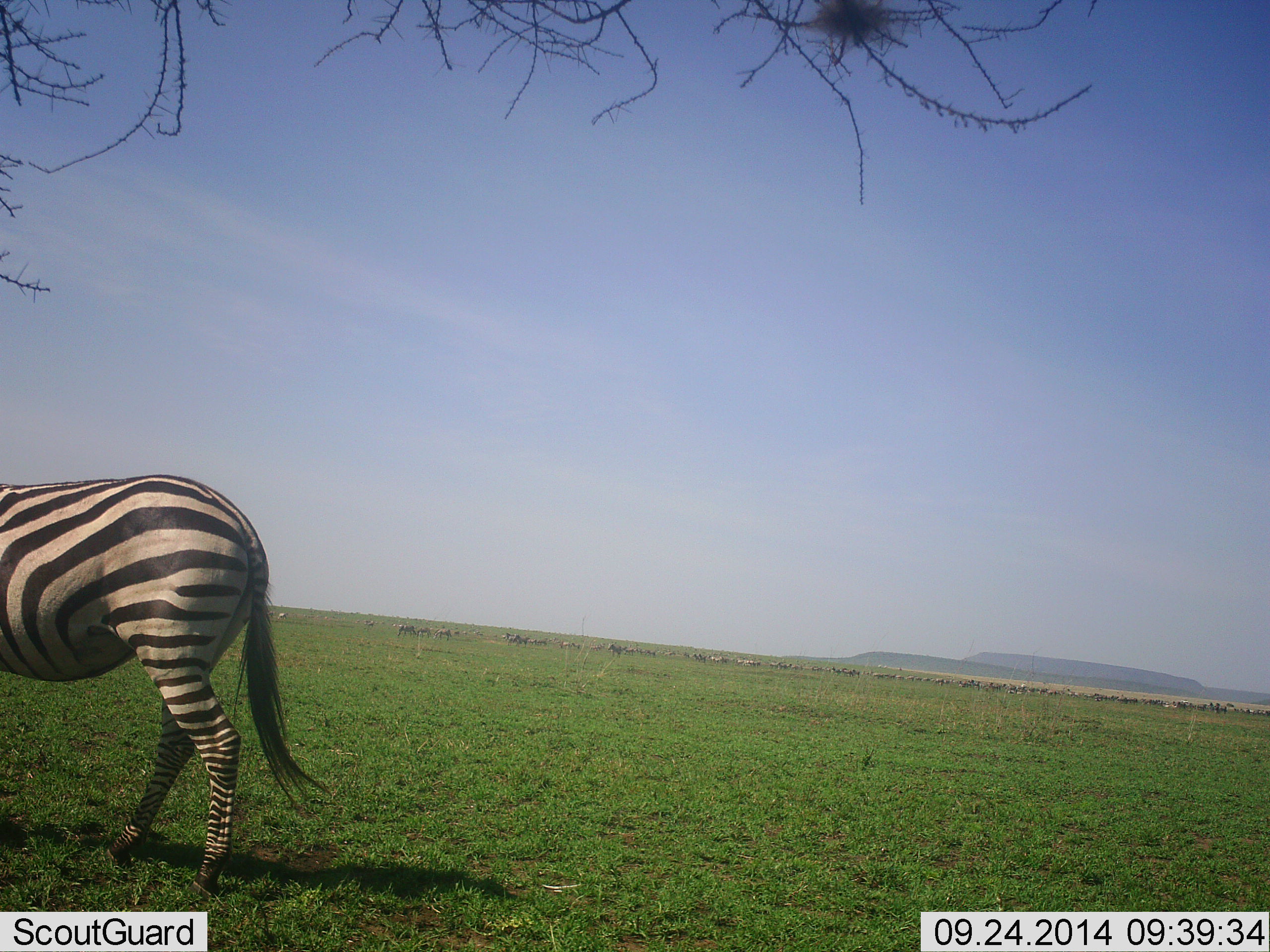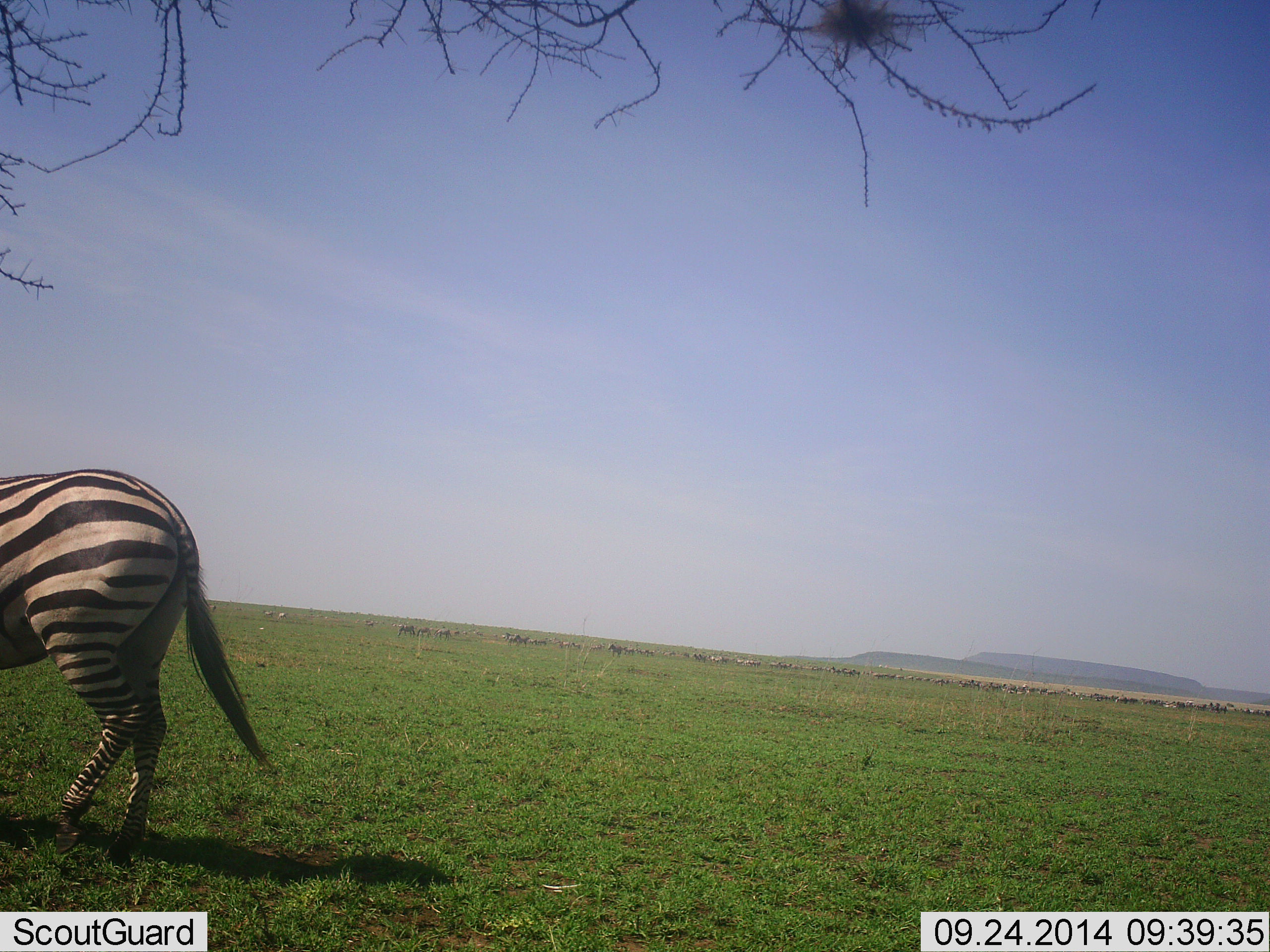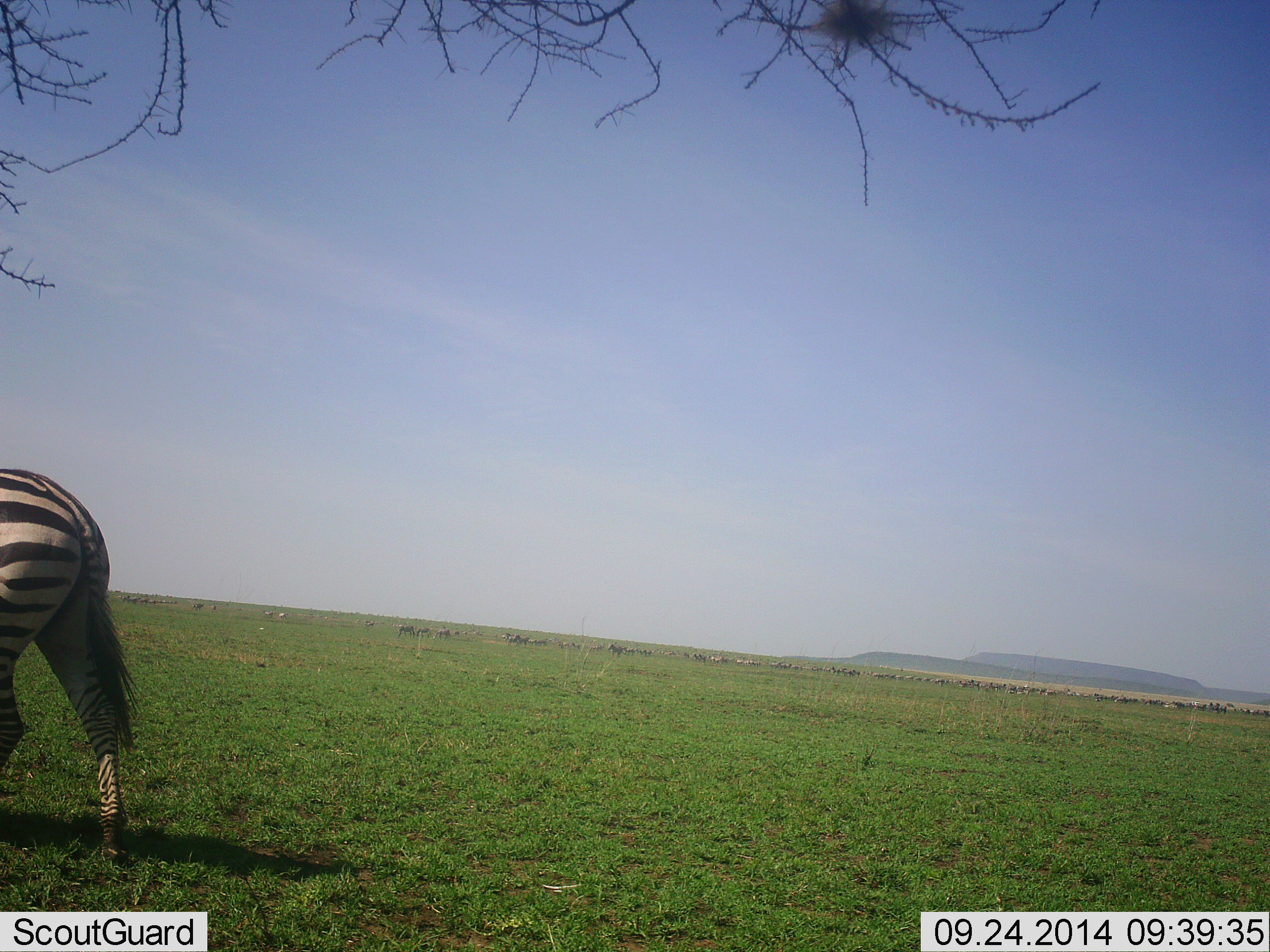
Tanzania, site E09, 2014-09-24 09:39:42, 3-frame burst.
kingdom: Animalia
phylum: Chordata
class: Mammalia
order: Perissodactyla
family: Equidae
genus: Equus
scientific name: Equus quagga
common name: plains zebra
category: zebra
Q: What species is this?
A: Zebra (plains zebra) (Equus quagga).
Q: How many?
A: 1.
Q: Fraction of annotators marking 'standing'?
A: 17%.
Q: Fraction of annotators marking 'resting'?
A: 0%.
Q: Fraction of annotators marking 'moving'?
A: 92%.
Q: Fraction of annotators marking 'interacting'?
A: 0%.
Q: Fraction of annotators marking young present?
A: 0%.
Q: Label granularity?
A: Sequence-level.